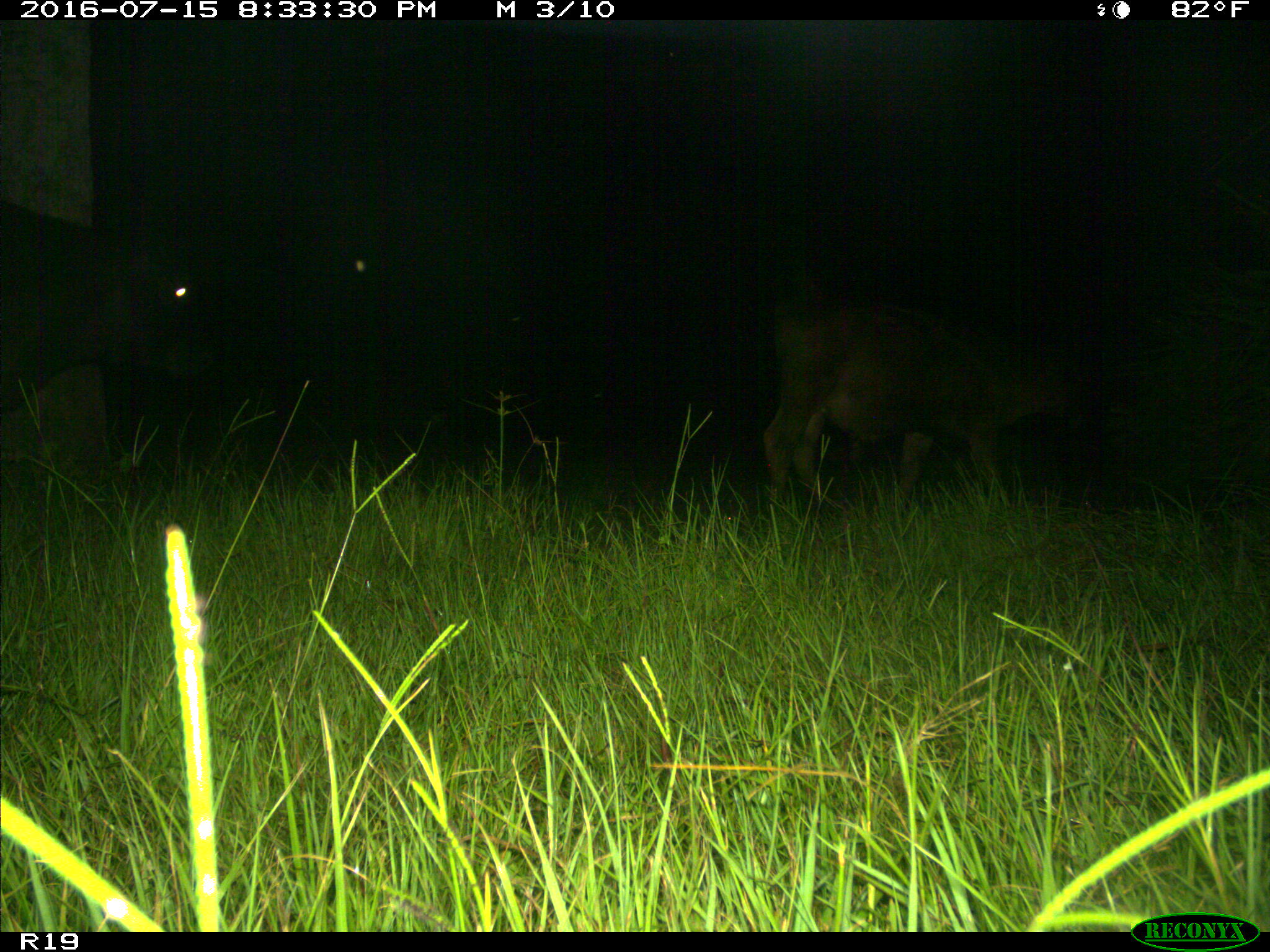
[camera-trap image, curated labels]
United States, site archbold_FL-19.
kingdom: Animalia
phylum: Chordata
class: Mammalia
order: Artiodactyla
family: Bovidae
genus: Bos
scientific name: Bos taurus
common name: domestic cow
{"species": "Bos taurus (domestic cow)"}